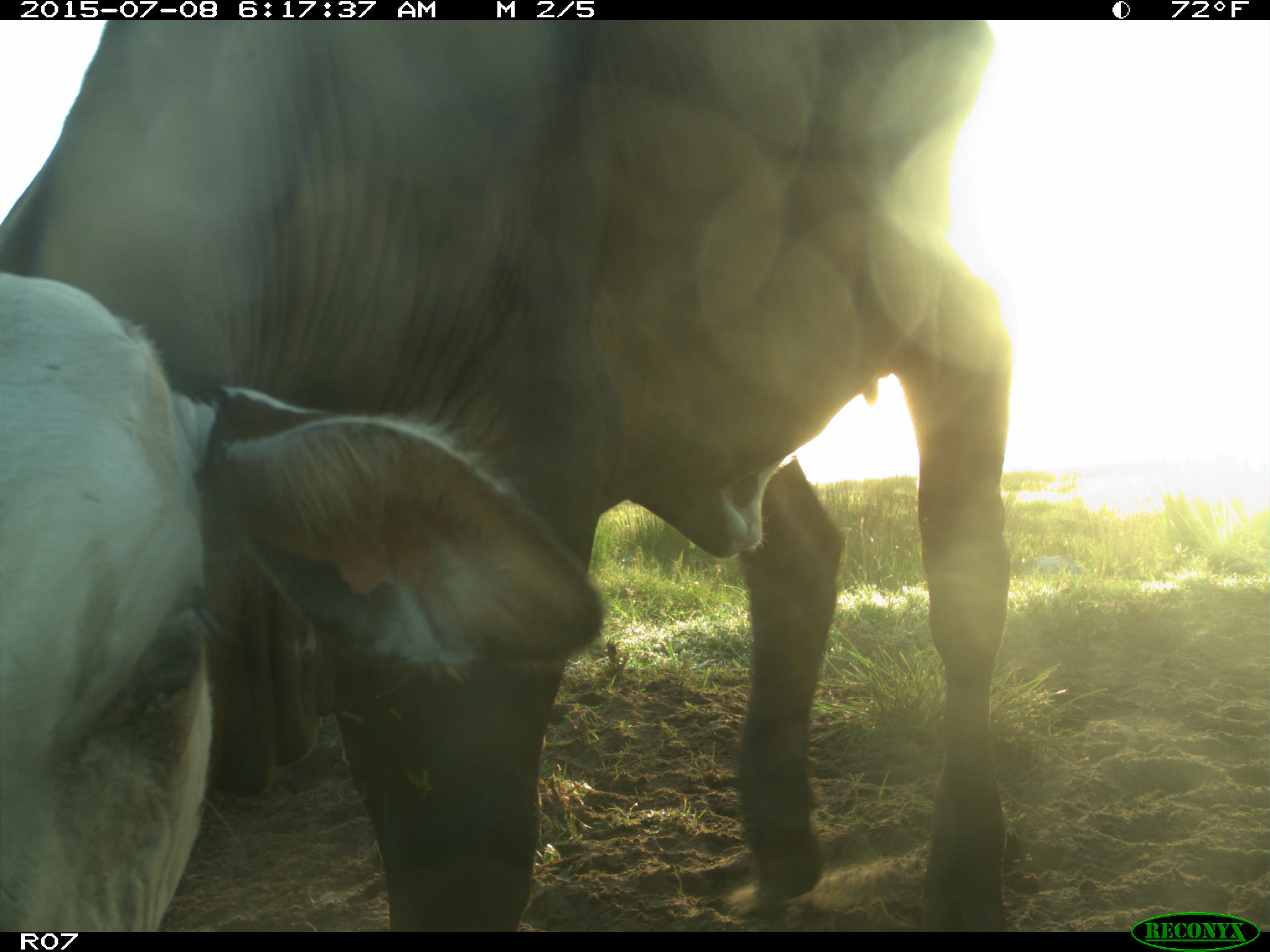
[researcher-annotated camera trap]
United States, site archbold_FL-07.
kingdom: Animalia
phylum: Chordata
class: Mammalia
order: Artiodactyla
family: Bovidae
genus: Bos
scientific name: Bos taurus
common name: domestic cow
Bos taurus (domestic cow).